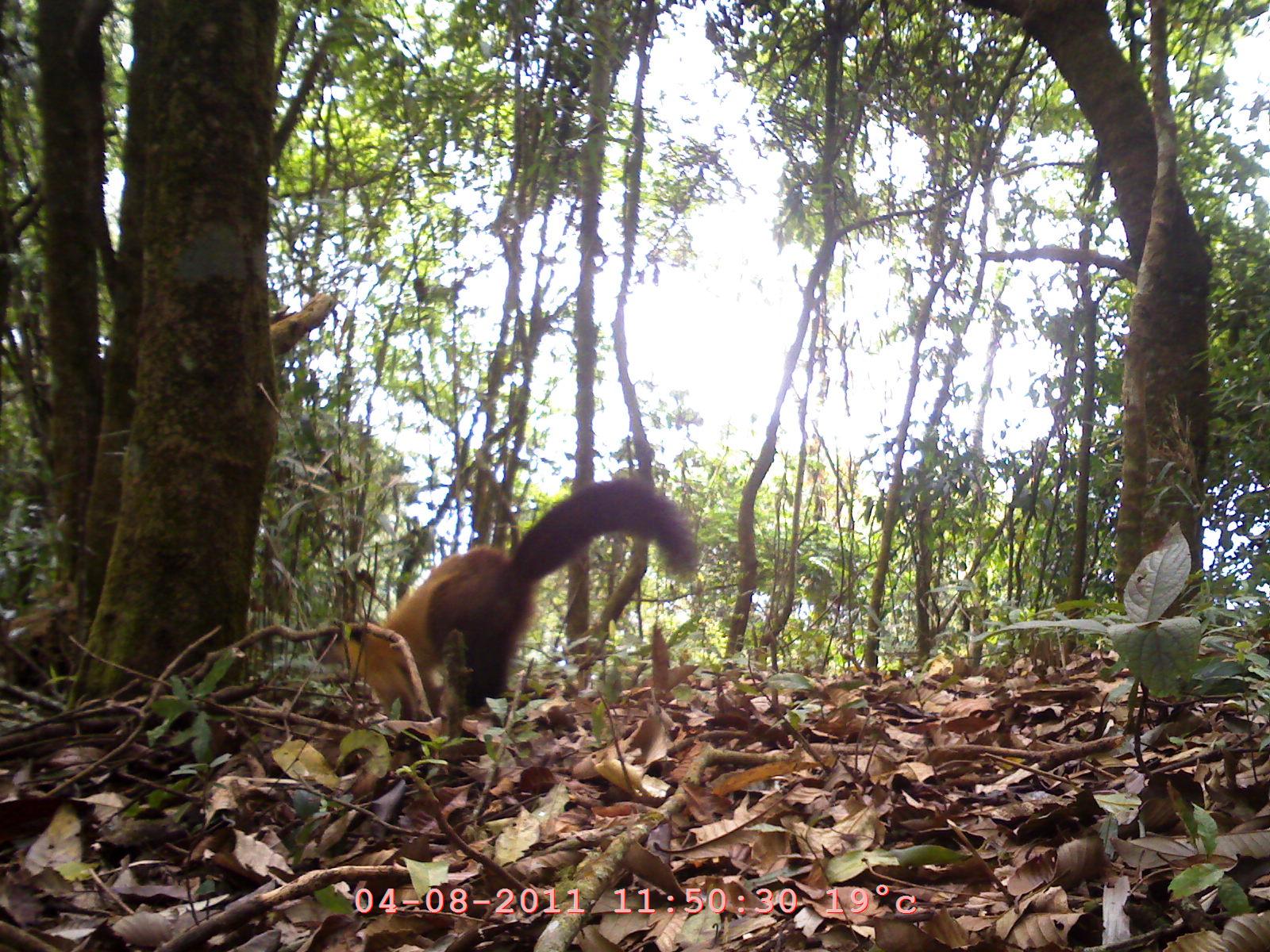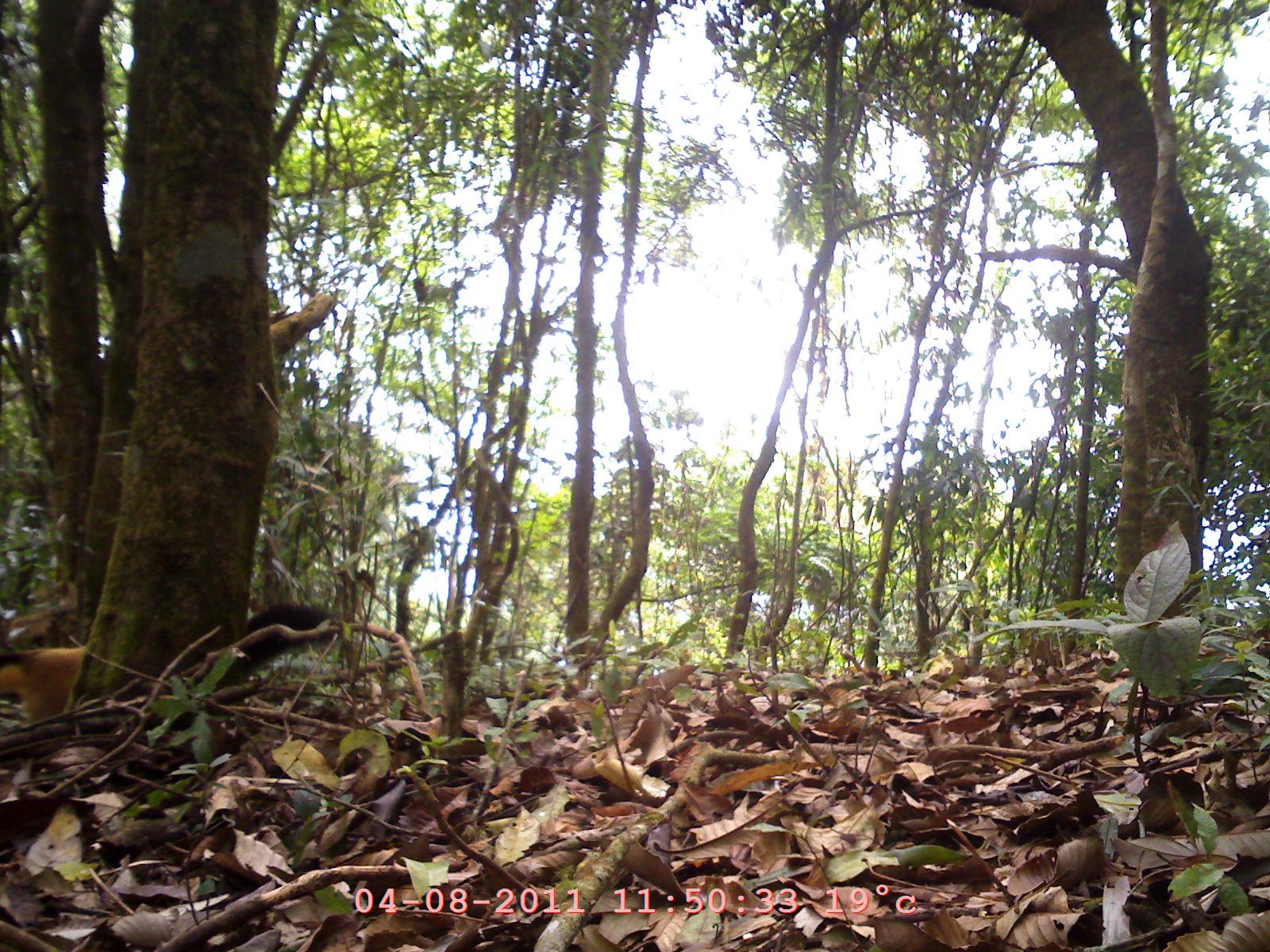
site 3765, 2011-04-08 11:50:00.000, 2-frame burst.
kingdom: Animalia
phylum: Chordata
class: Mammalia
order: Carnivora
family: Mustelidae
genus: Martes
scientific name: Martes flavigula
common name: yellow-throated marten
Martes flavigula (yellow-throated marten), count 1.